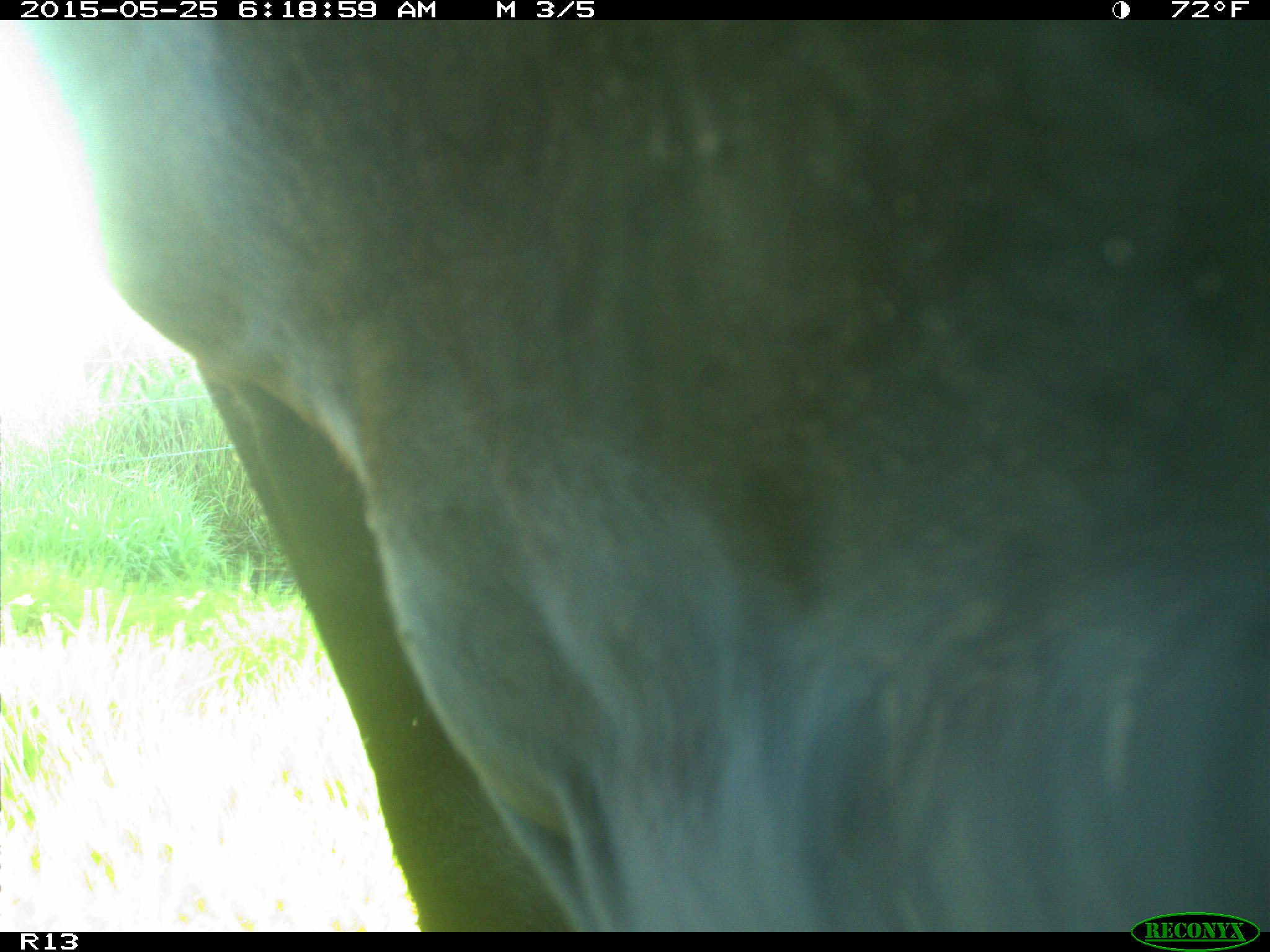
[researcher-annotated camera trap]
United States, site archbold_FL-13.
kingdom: Animalia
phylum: Chordata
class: Mammalia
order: Artiodactyla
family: Bovidae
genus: Bos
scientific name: Bos taurus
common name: domestic cow